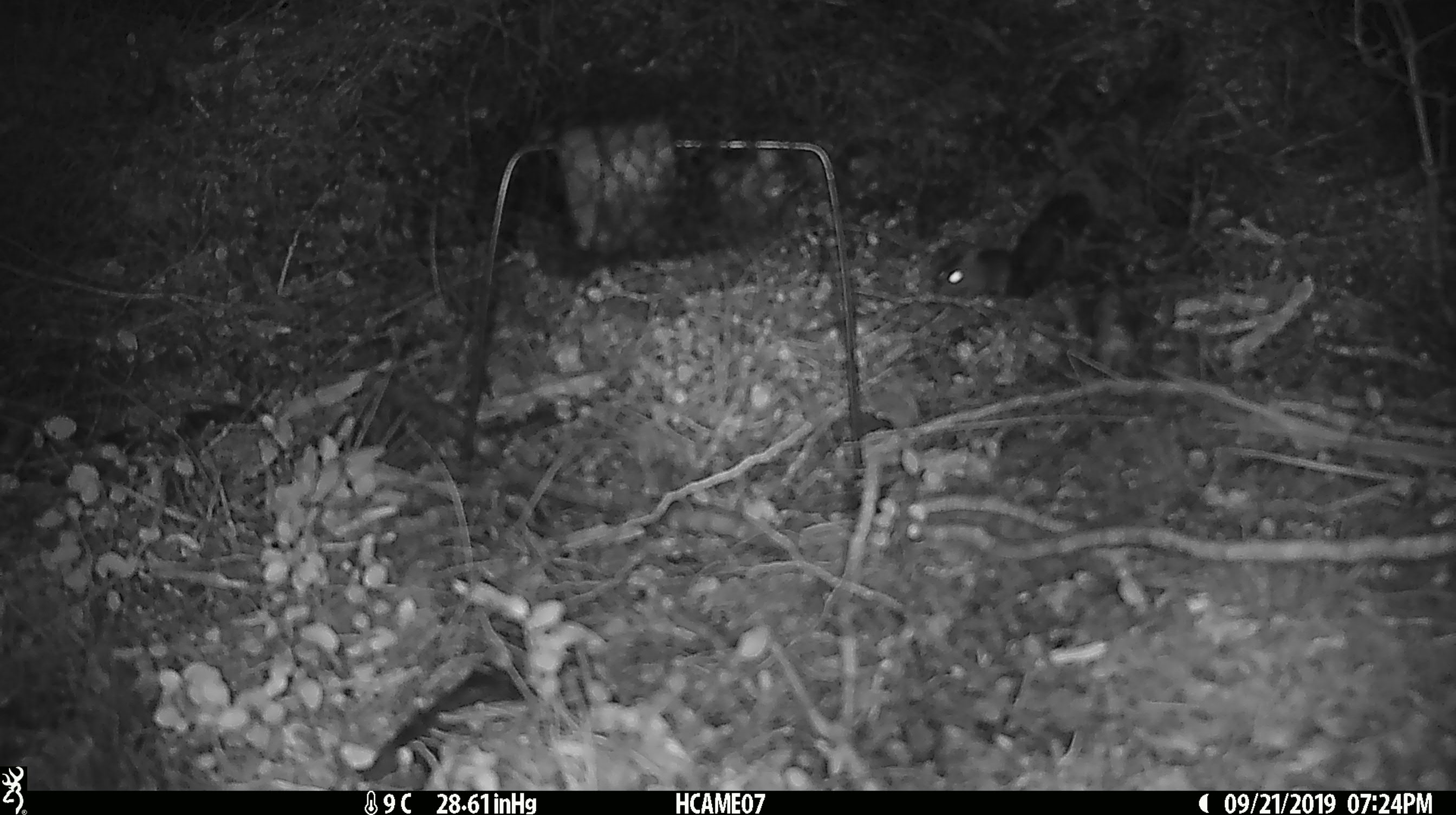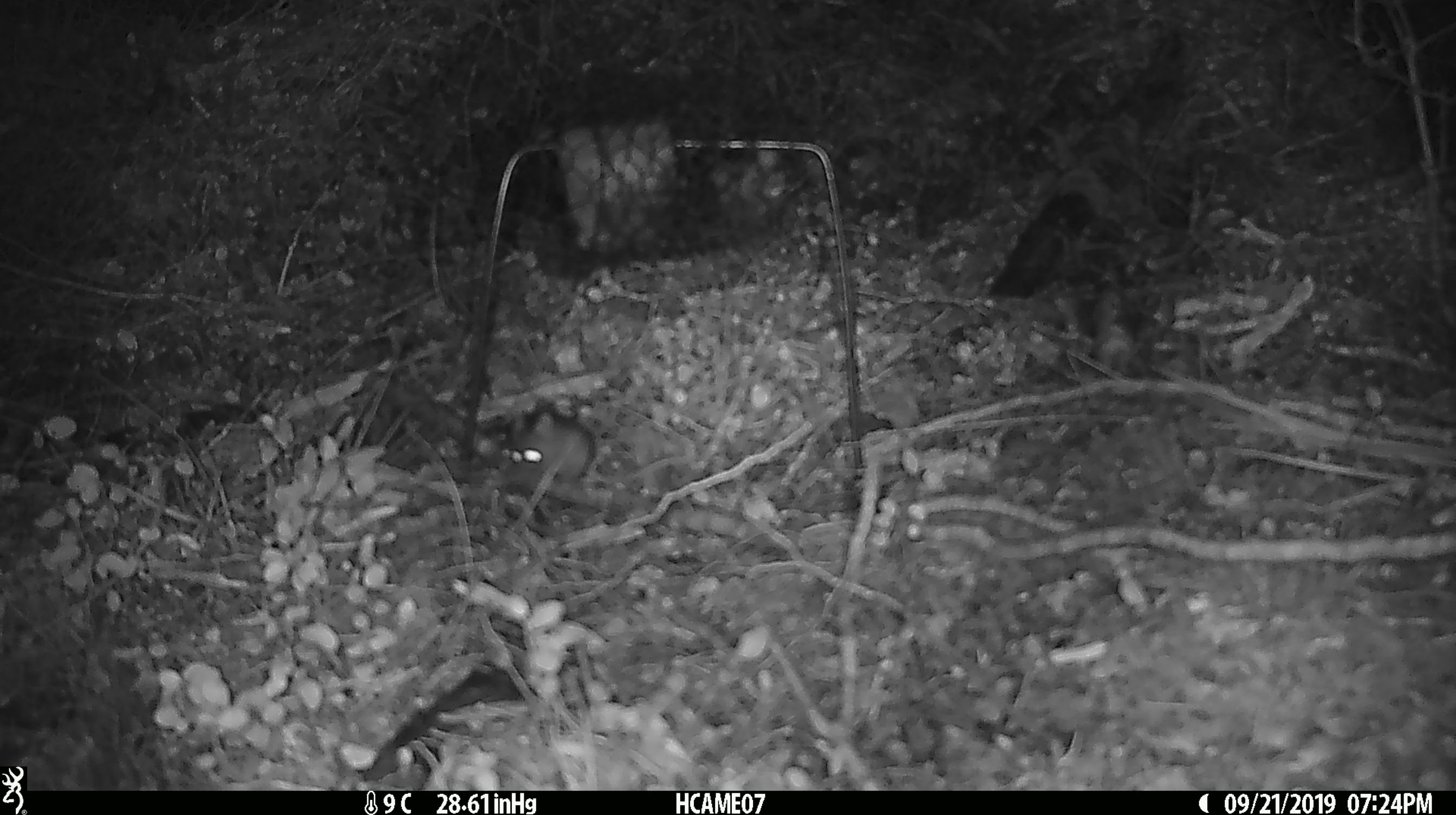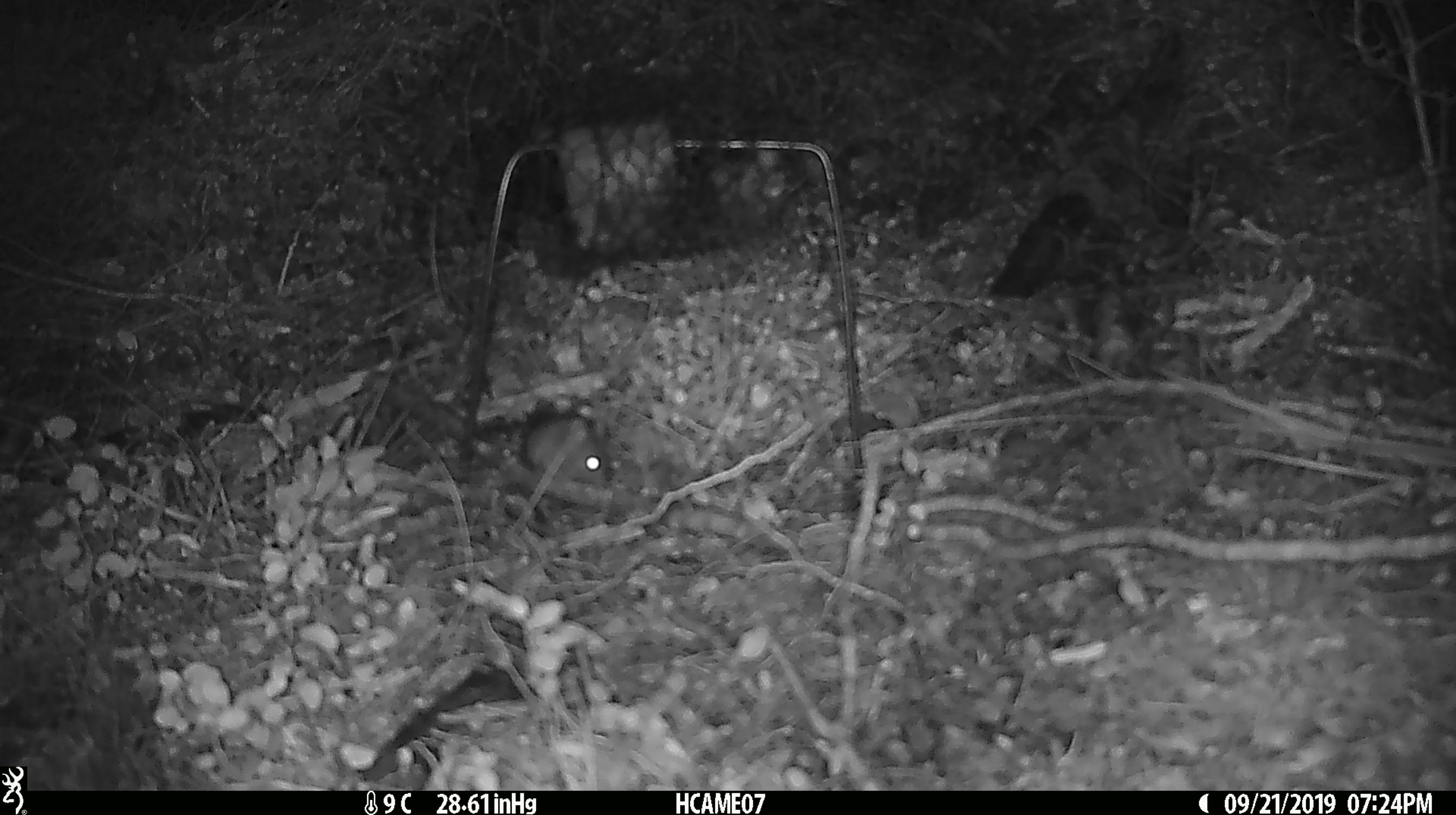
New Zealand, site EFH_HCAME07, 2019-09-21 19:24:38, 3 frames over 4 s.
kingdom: Animalia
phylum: Chordata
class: Mammalia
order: Rodentia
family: Muridae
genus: Mus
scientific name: Mus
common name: mouse